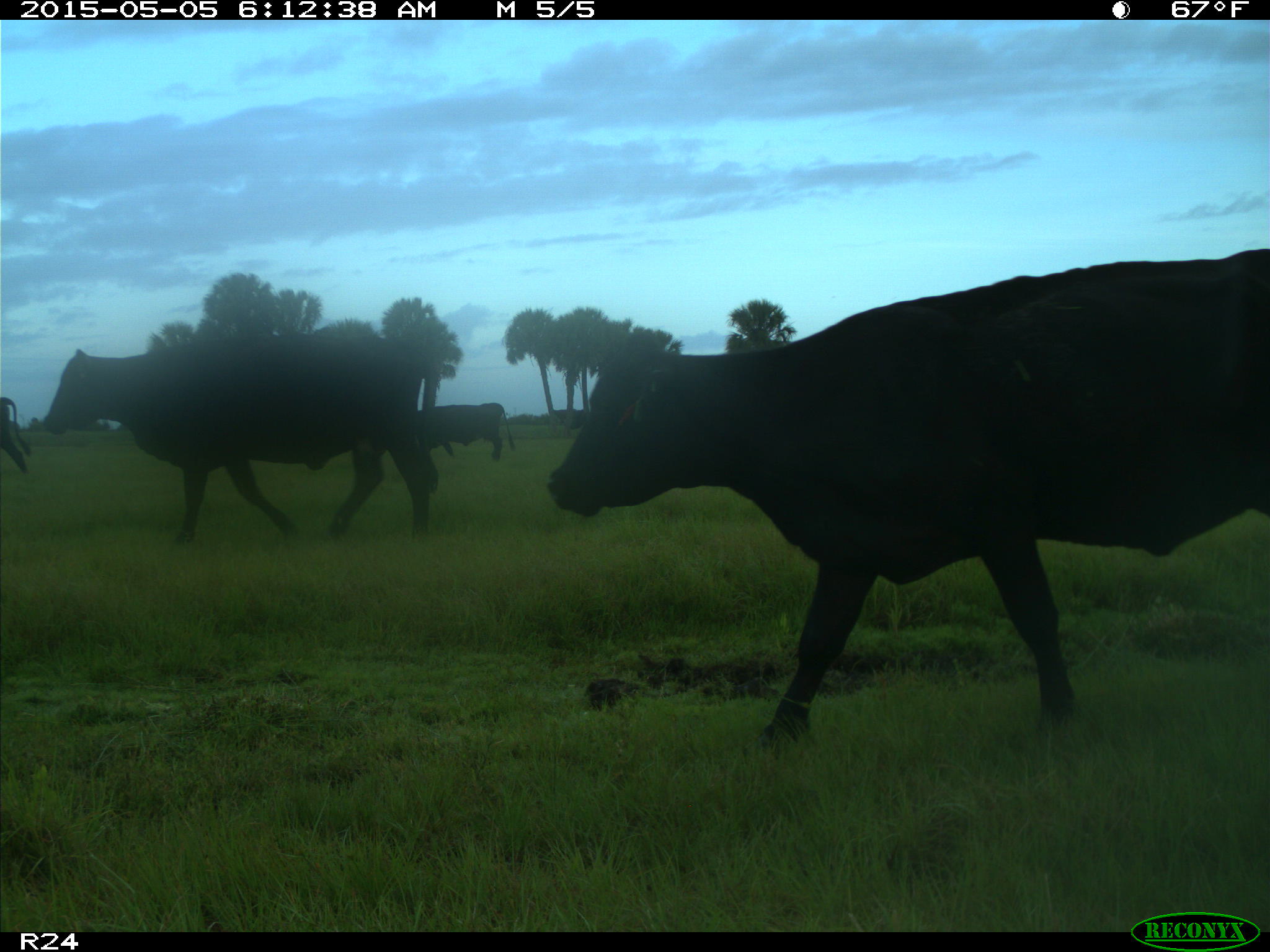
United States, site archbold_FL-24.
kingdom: Animalia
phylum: Chordata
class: Mammalia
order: Artiodactyla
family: Bovidae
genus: Bos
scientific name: Bos taurus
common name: domestic cow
Bos taurus (domestic cow).